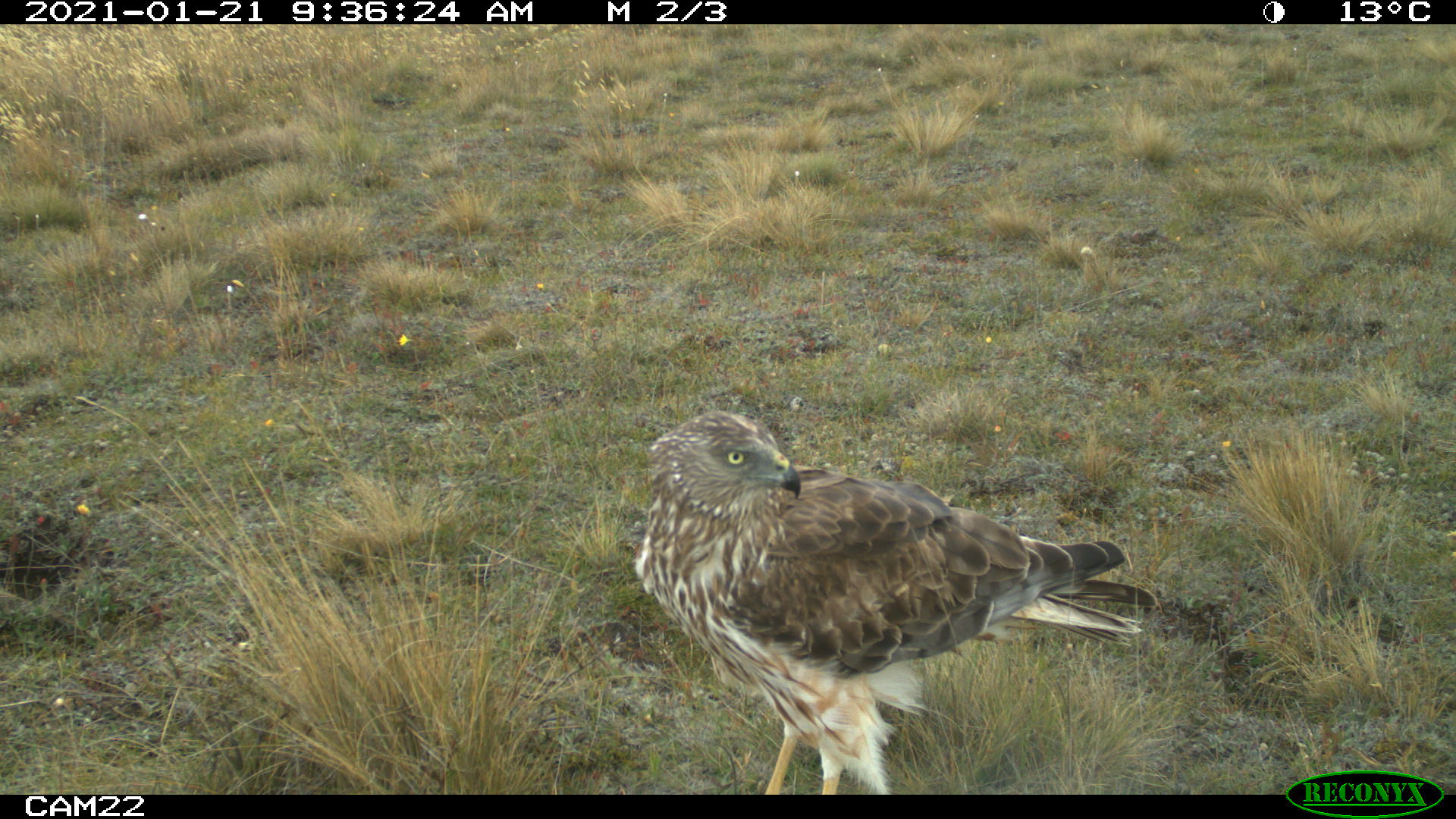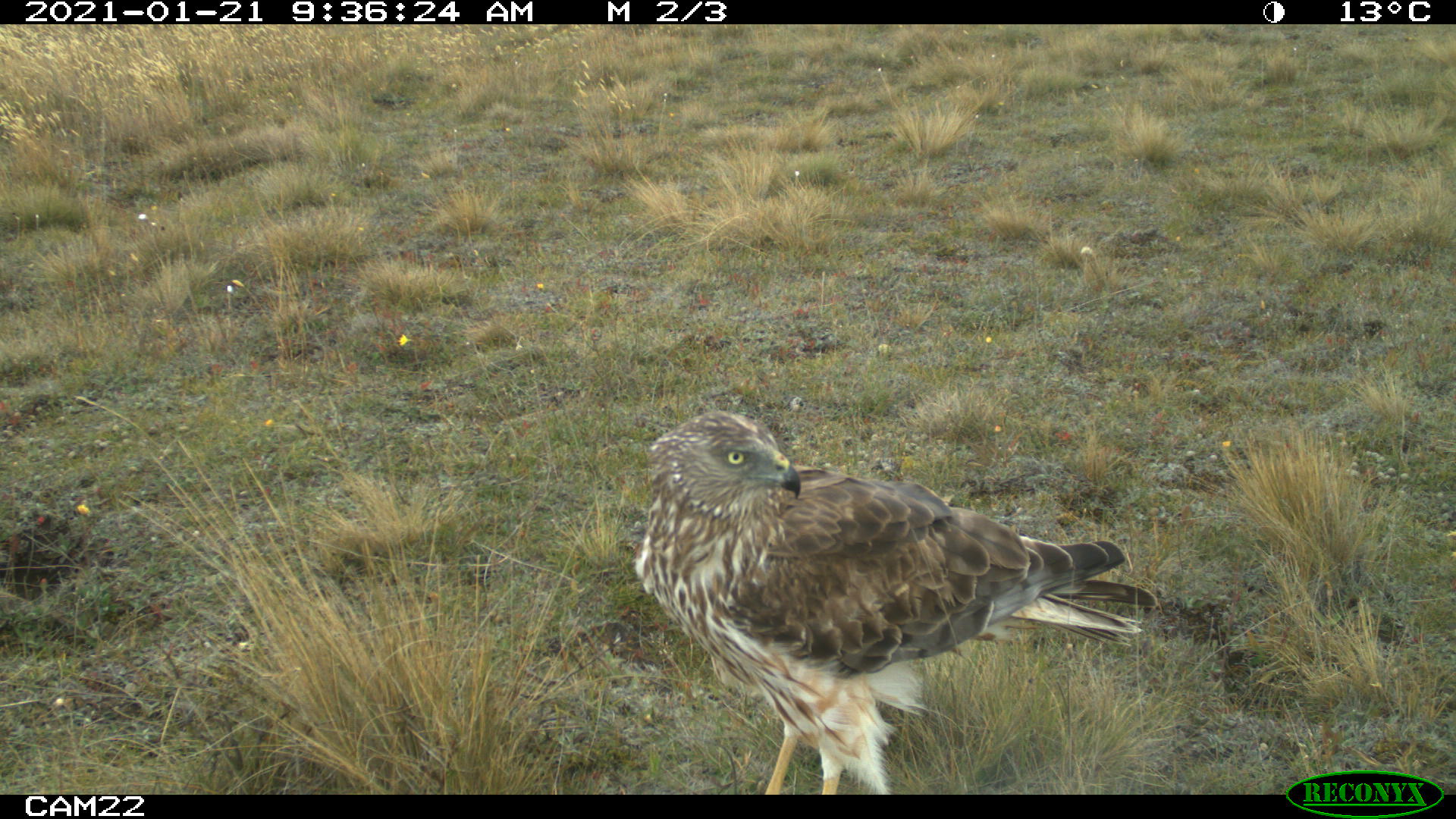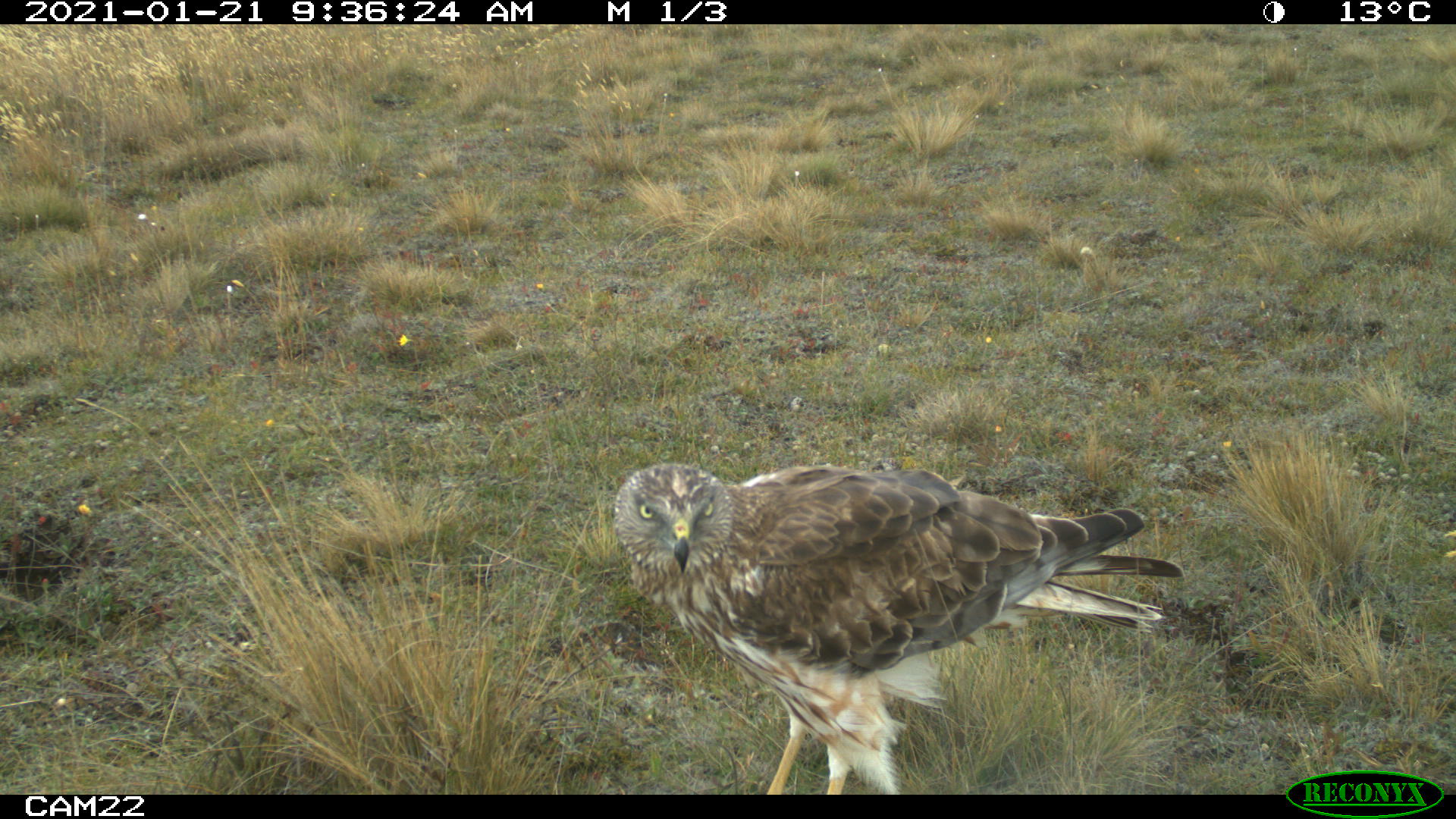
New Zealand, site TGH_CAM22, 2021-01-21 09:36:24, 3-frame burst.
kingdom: Animalia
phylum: Chordata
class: Aves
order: Accipitriformes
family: Accipitridae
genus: Circus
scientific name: Circus approximans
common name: swamp harrier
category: harrier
Harrier (swamp harrier) (Circus approximans).